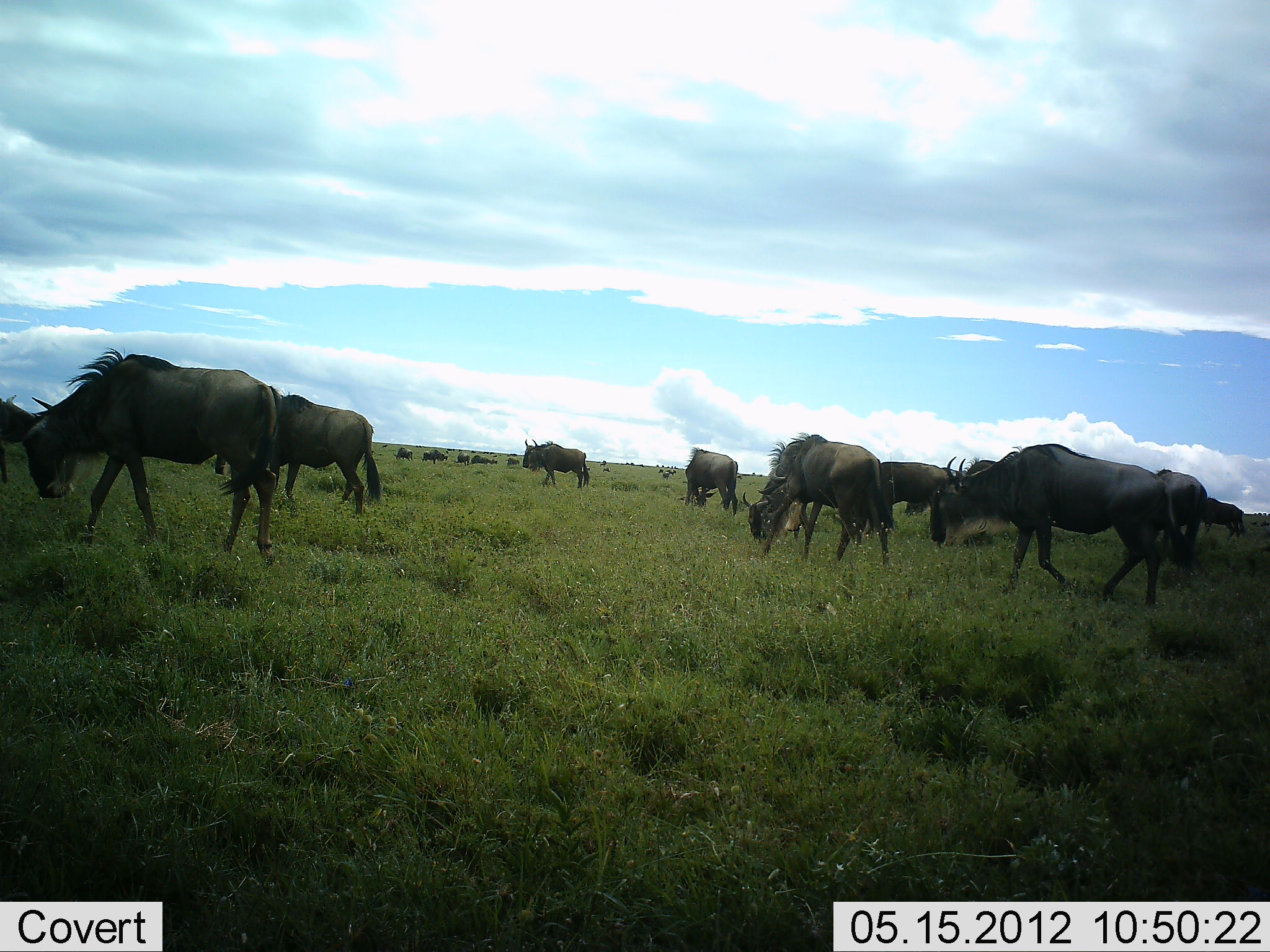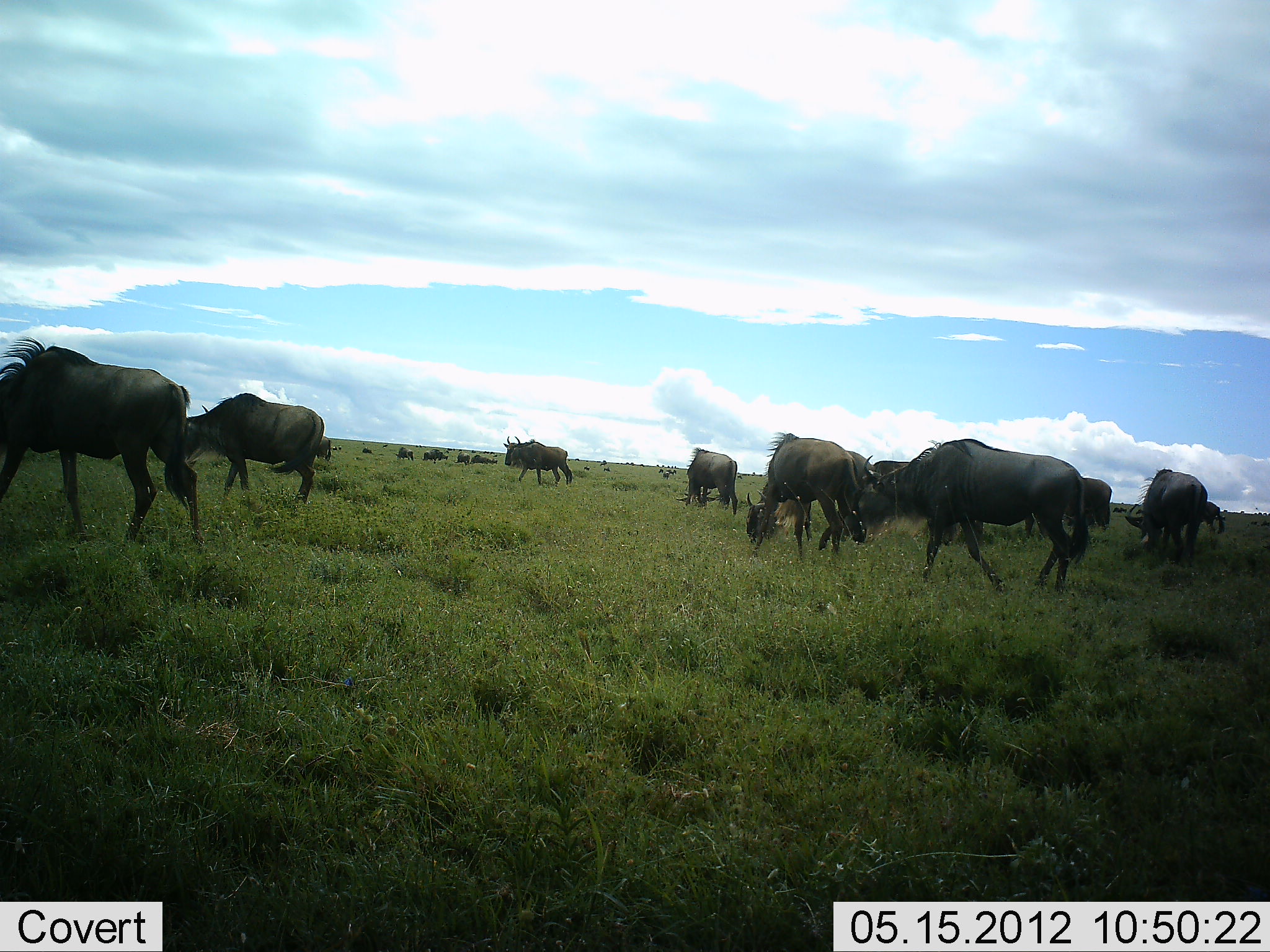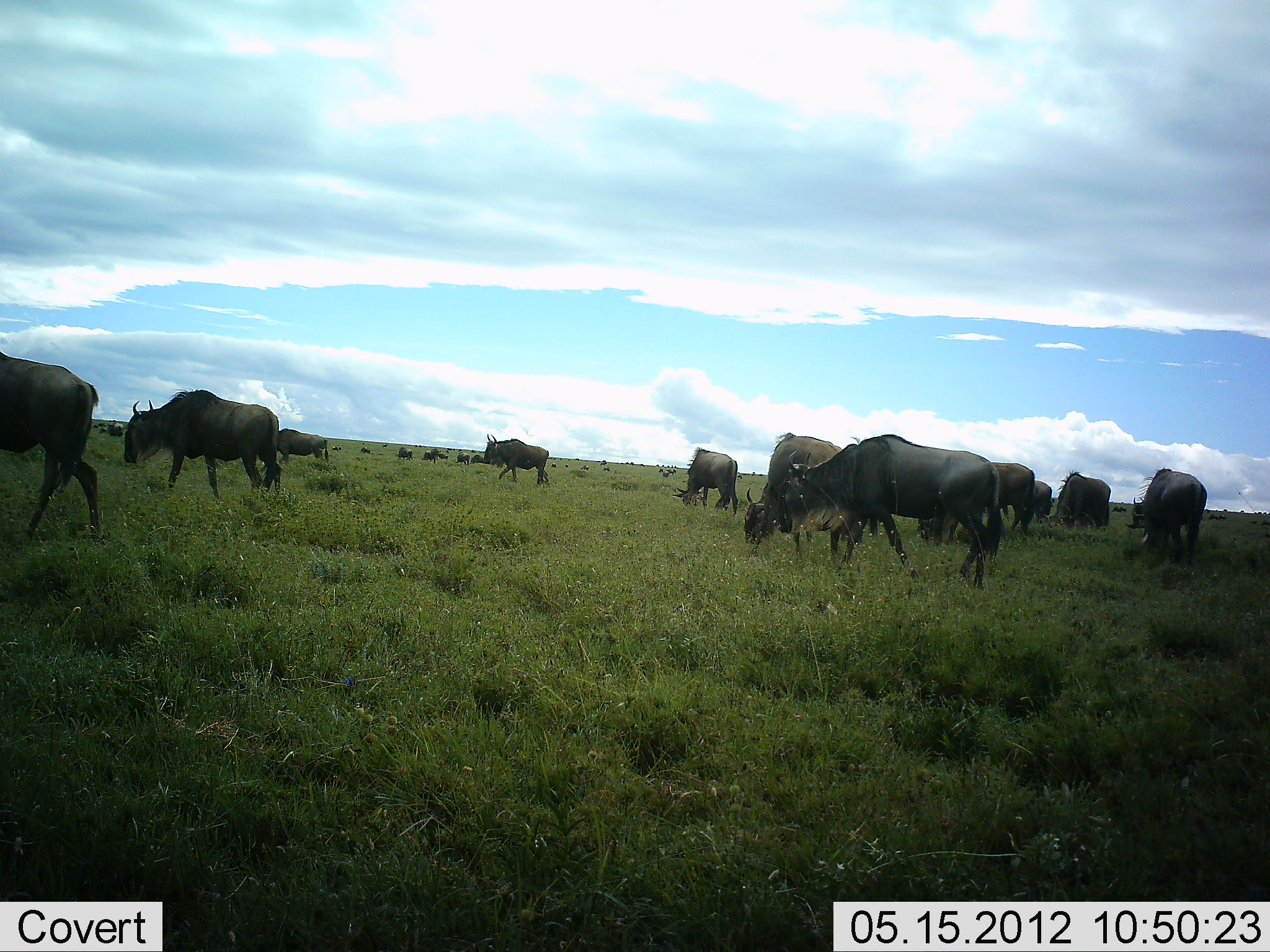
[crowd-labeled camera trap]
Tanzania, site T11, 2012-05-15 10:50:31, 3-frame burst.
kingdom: Animalia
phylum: Chordata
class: Mammalia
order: Artiodactyla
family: Bovidae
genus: Connochaetes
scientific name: Connochaetes taurinus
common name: blue wildebeest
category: wildebeest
Wildebeest (blue wildebeest) (Connochaetes taurinus), count 11-50. Behavior (volunteer vote fractions): standing 50%, resting 0%, moving 90%, interacting 0%. Young present (vote fraction): 0%. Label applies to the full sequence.